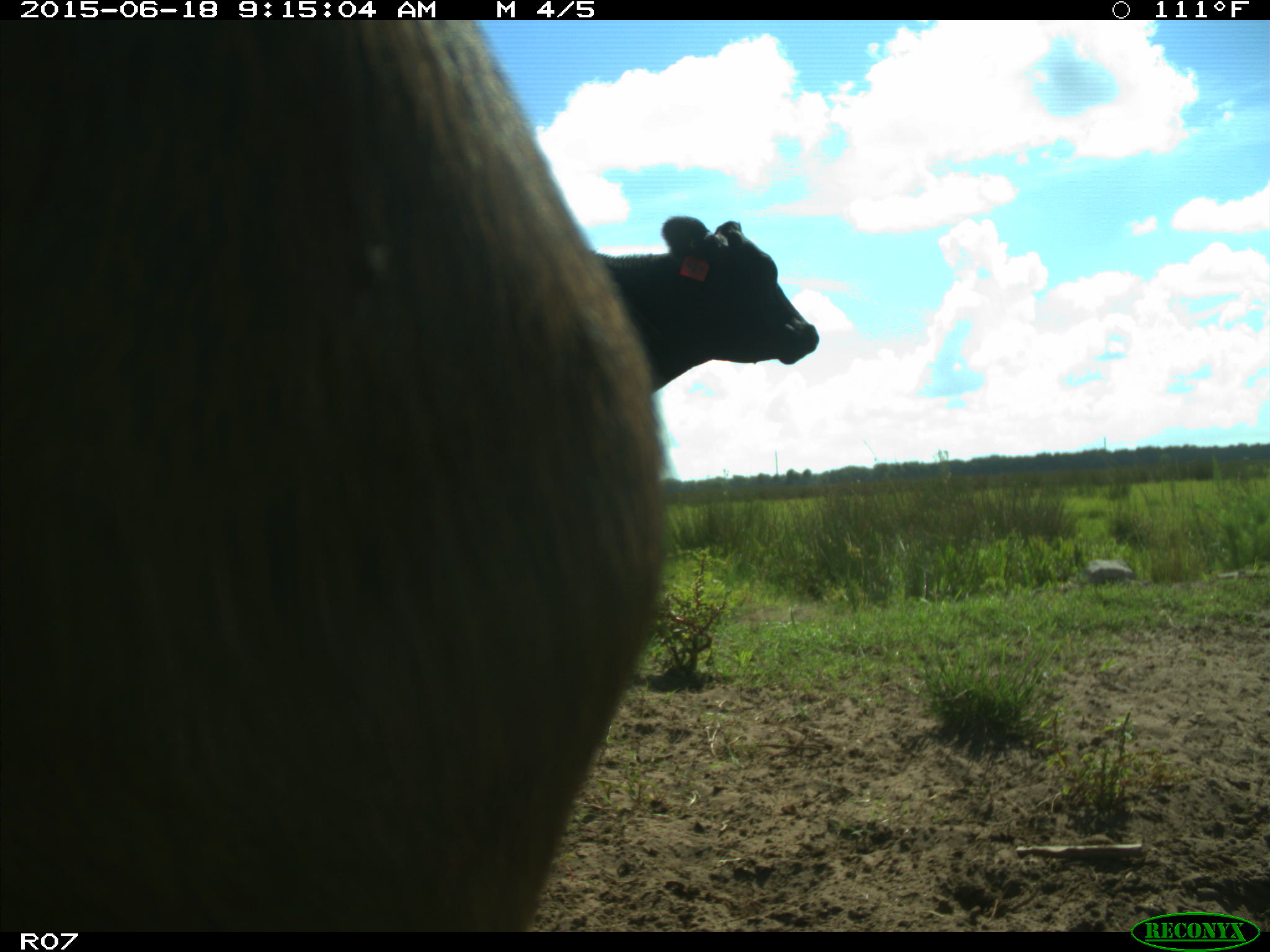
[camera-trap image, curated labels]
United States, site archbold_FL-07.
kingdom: Animalia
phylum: Chordata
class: Mammalia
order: Artiodactyla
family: Bovidae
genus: Bos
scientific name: Bos taurus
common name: domestic cow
Bos taurus (domestic cow).